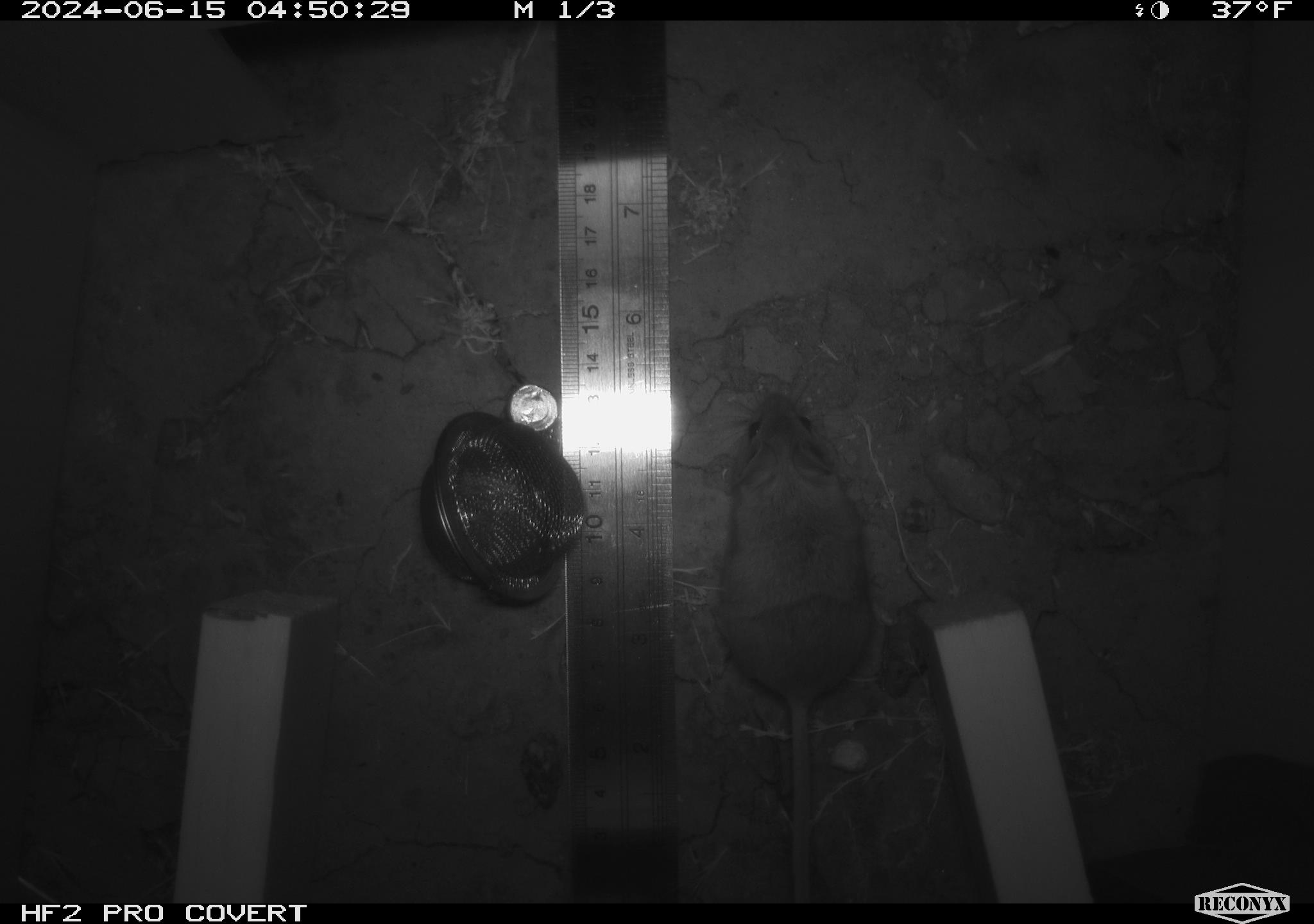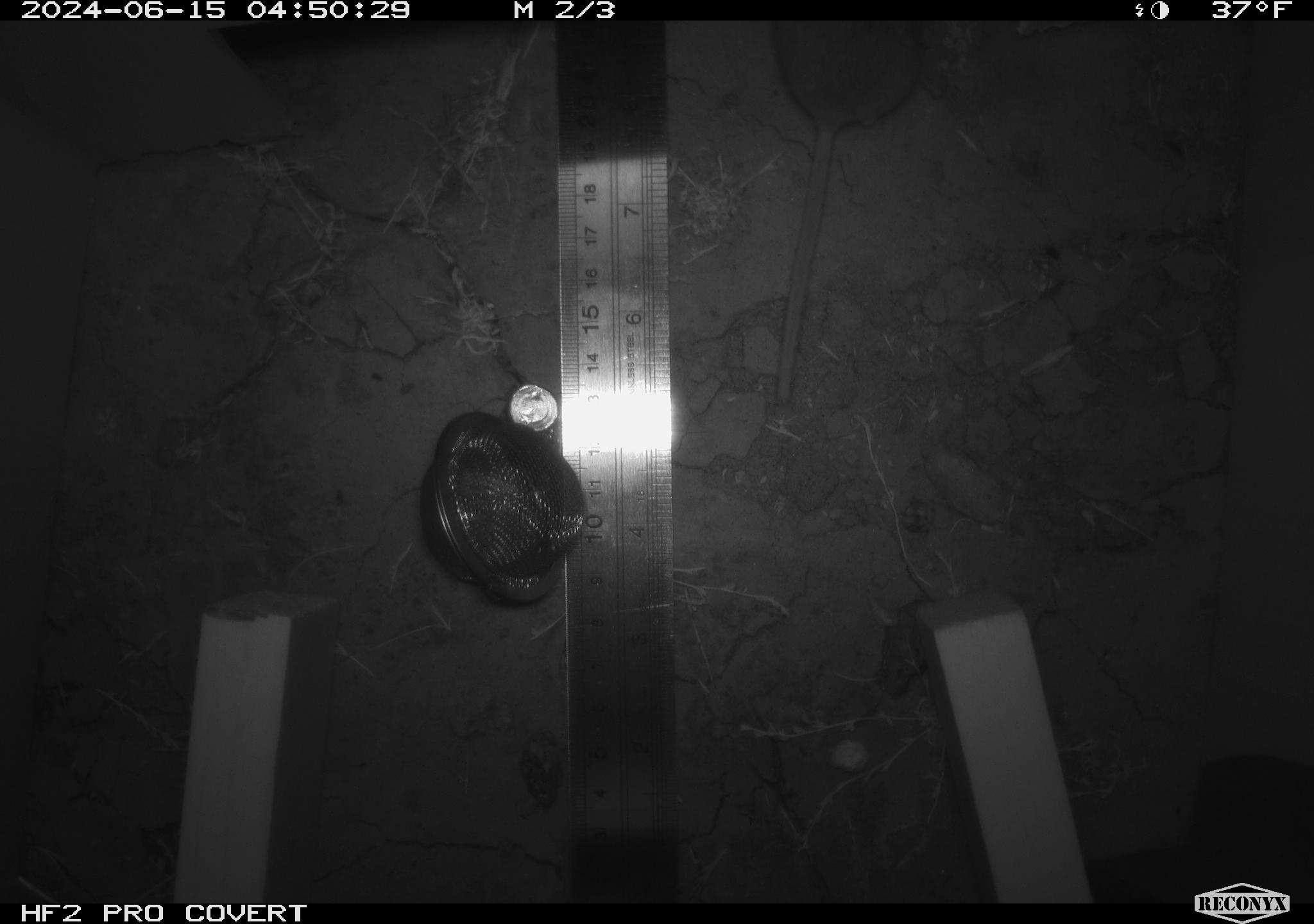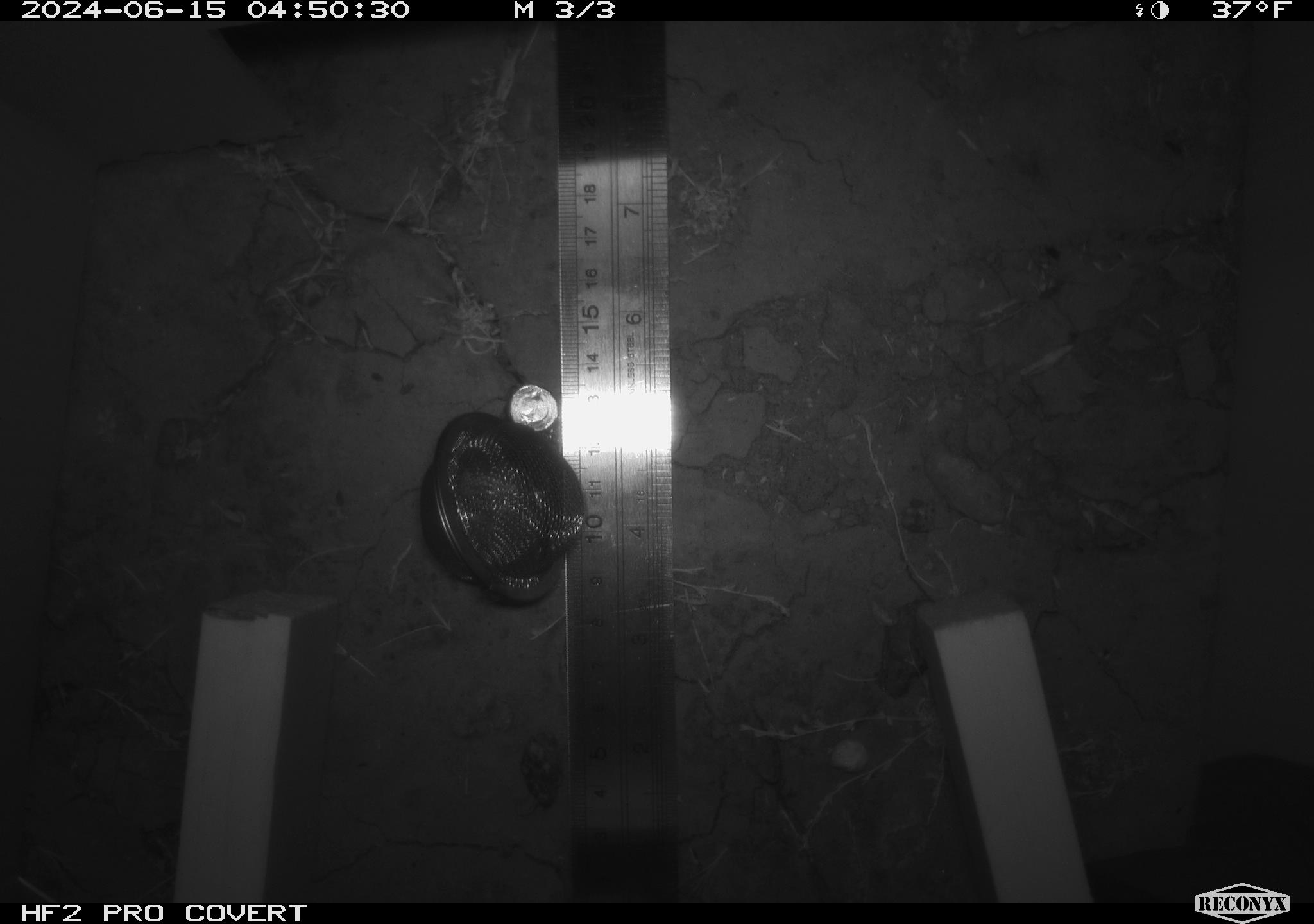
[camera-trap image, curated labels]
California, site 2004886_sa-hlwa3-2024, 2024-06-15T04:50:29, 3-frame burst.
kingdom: Animalia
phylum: Chordata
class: Mammalia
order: Rodentia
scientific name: Rodentia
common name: mouse species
Mouse species (Rodentia).